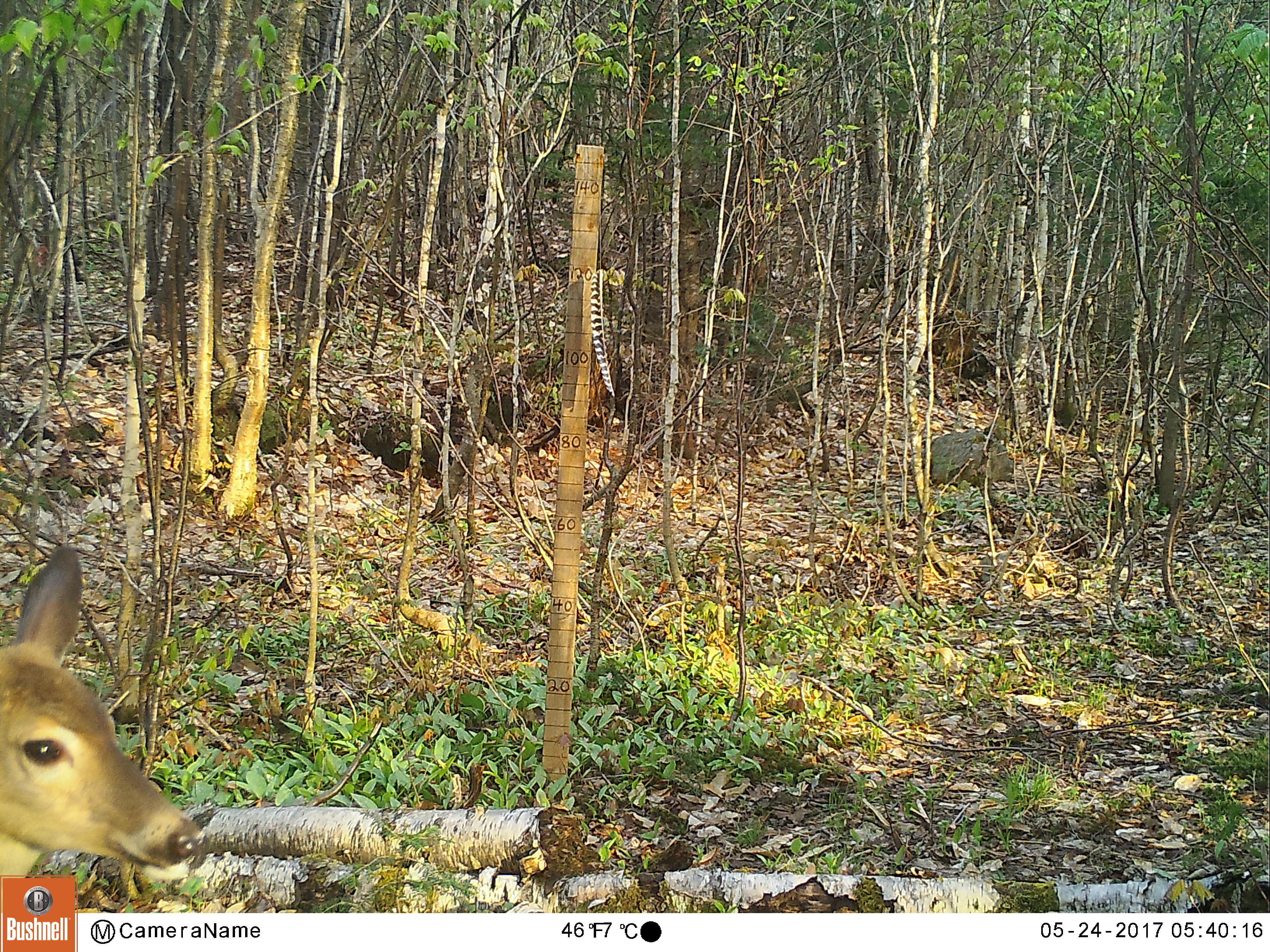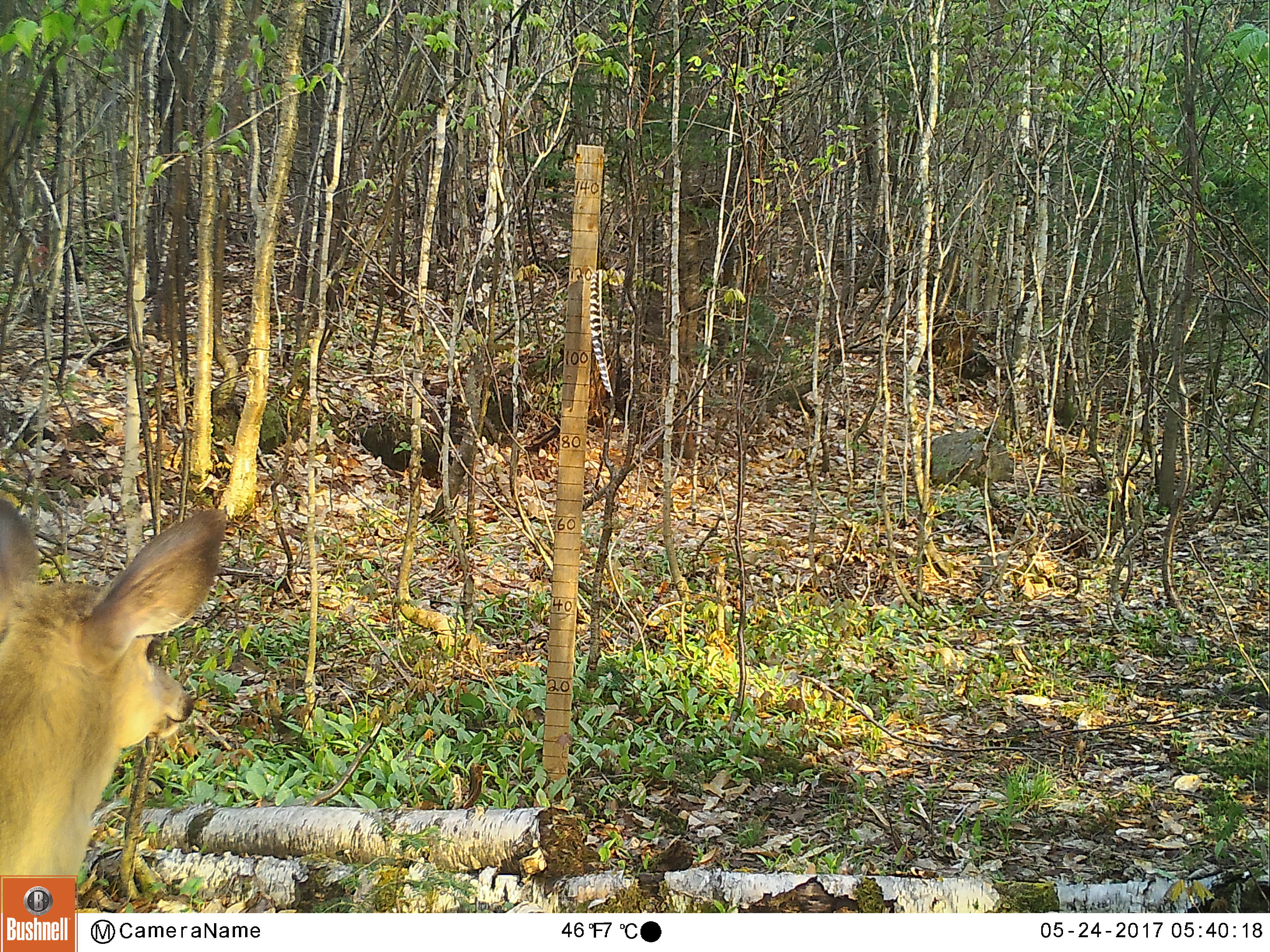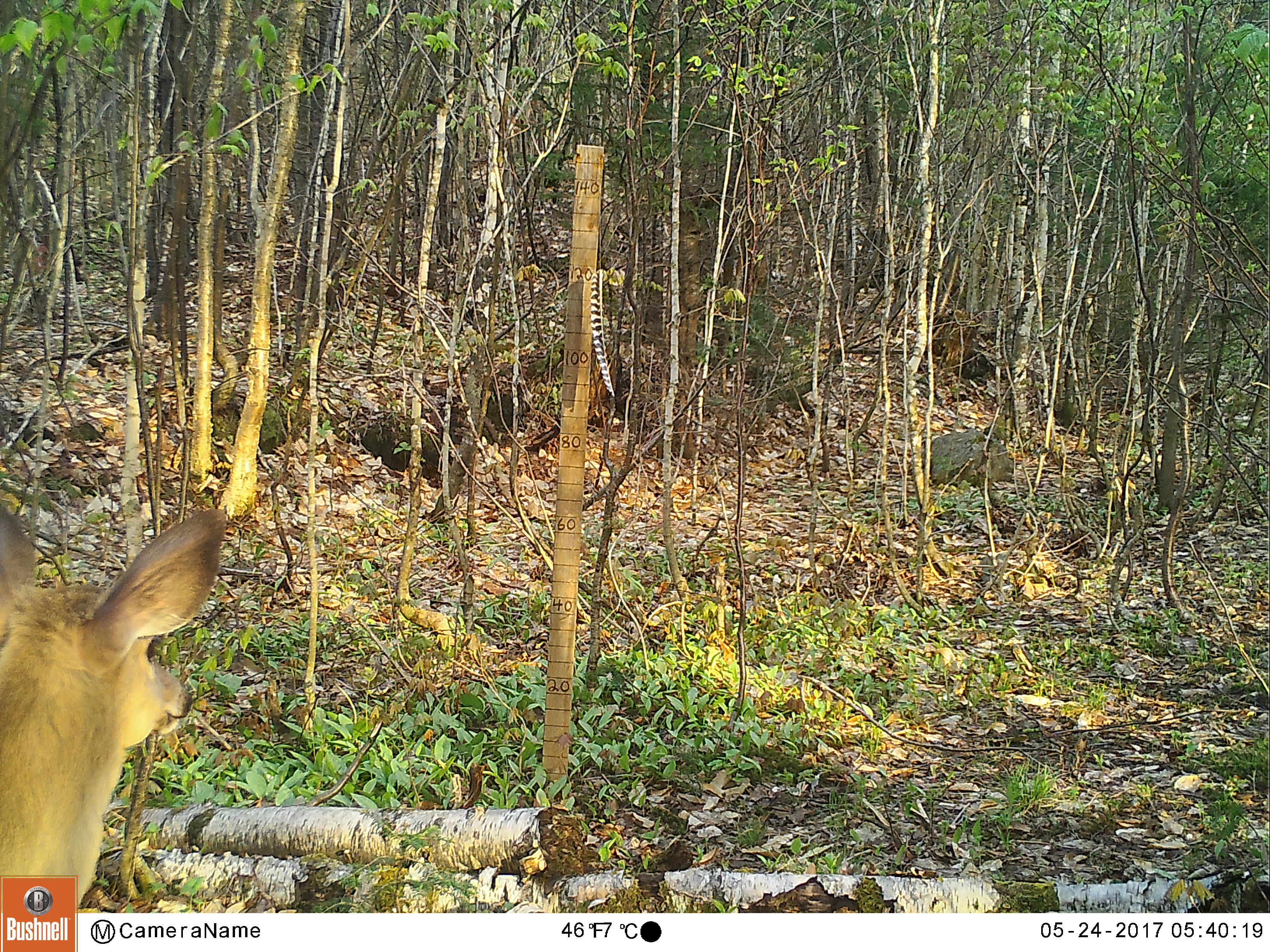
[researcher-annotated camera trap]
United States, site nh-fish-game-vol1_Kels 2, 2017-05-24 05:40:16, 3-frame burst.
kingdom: Animalia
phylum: Chordata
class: Mammalia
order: Artiodactyla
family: Cervidae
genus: Odocoileus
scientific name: Odocoileus virginianus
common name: white-tailed deer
White-tailed deer (Odocoileus virginianus).